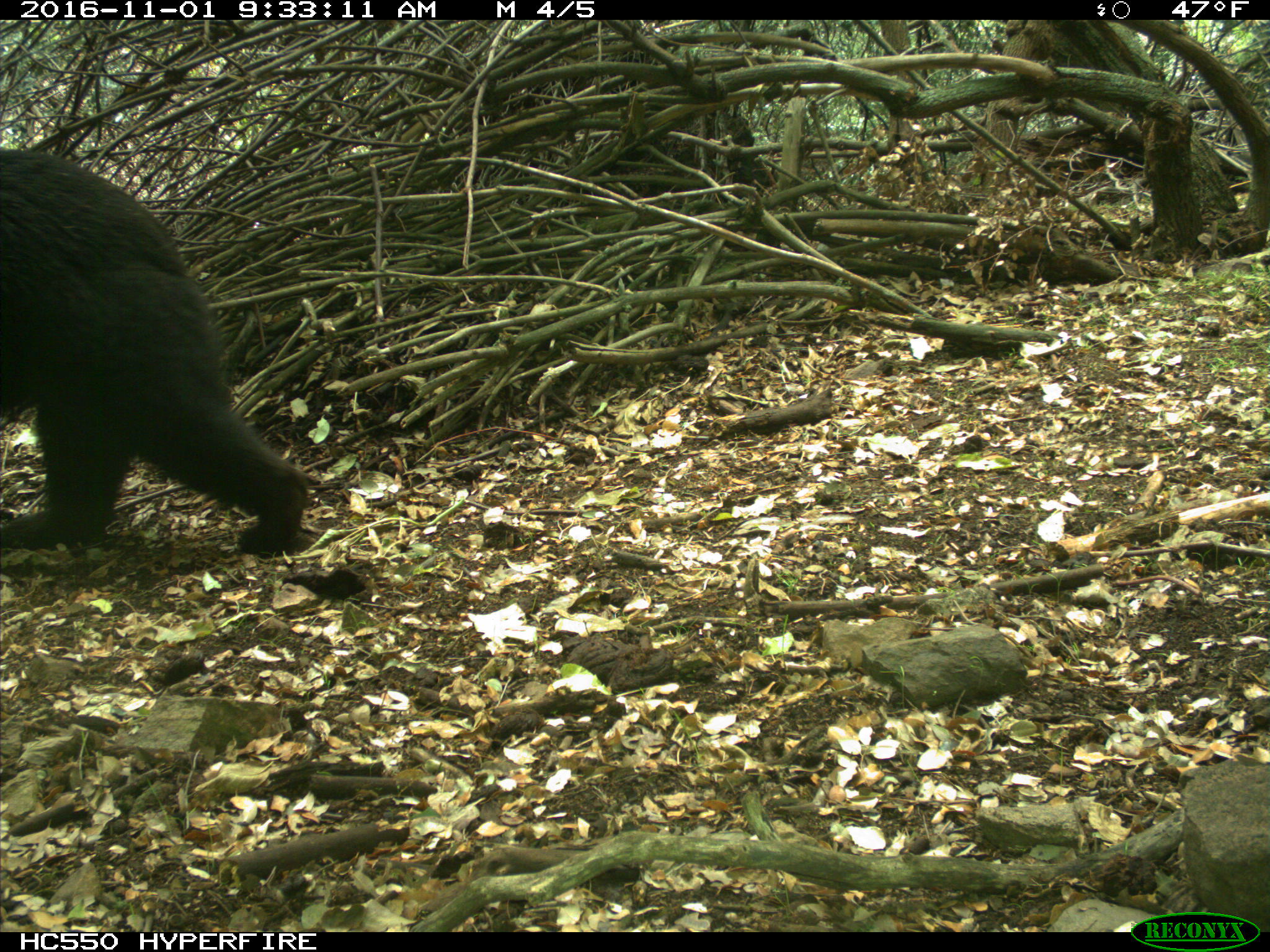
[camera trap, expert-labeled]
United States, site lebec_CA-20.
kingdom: Animalia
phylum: Chordata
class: Mammalia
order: Carnivora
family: Ursidae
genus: Ursus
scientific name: Ursus americanus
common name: american black bear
Ursus americanus (american black bear).